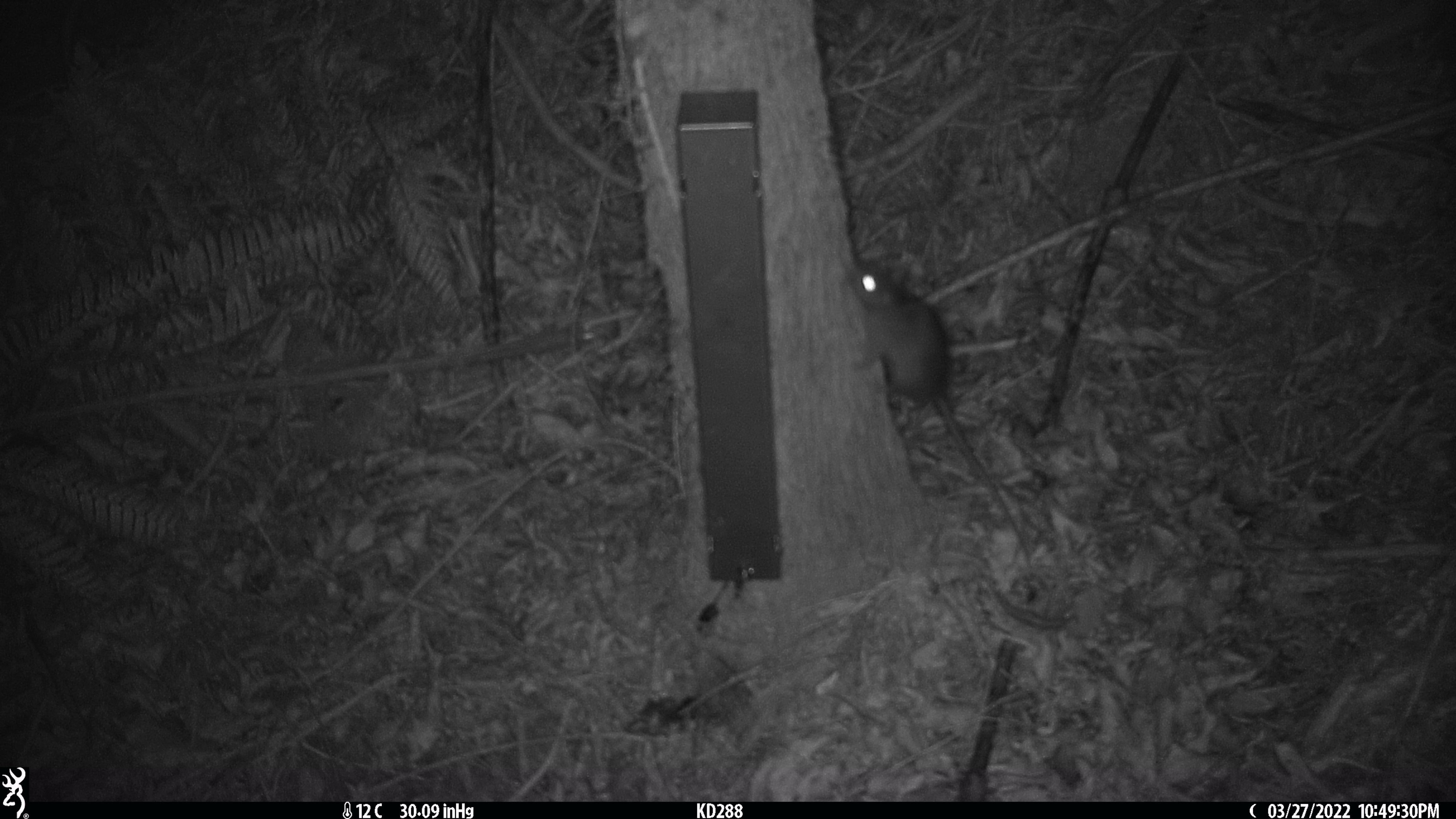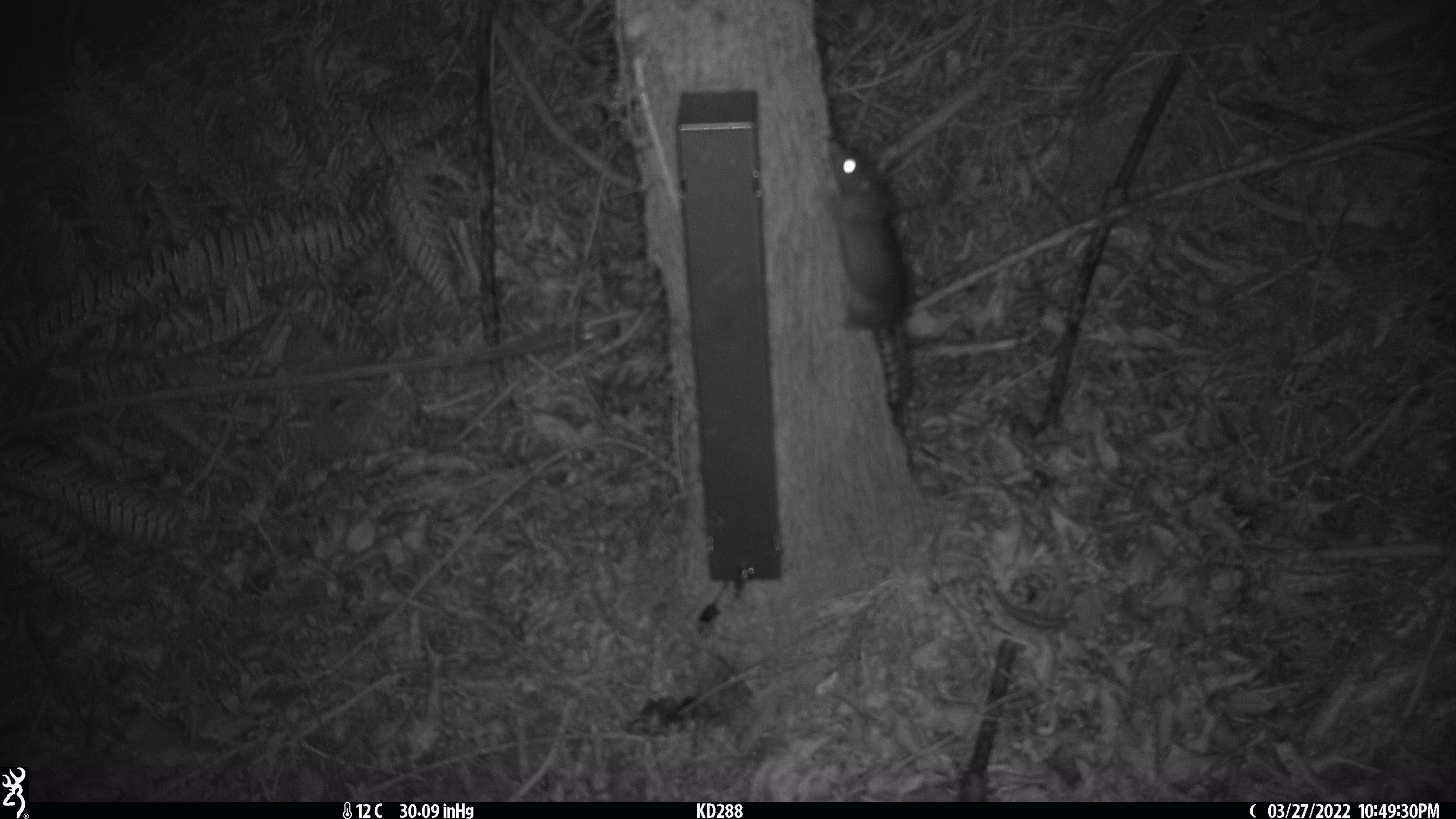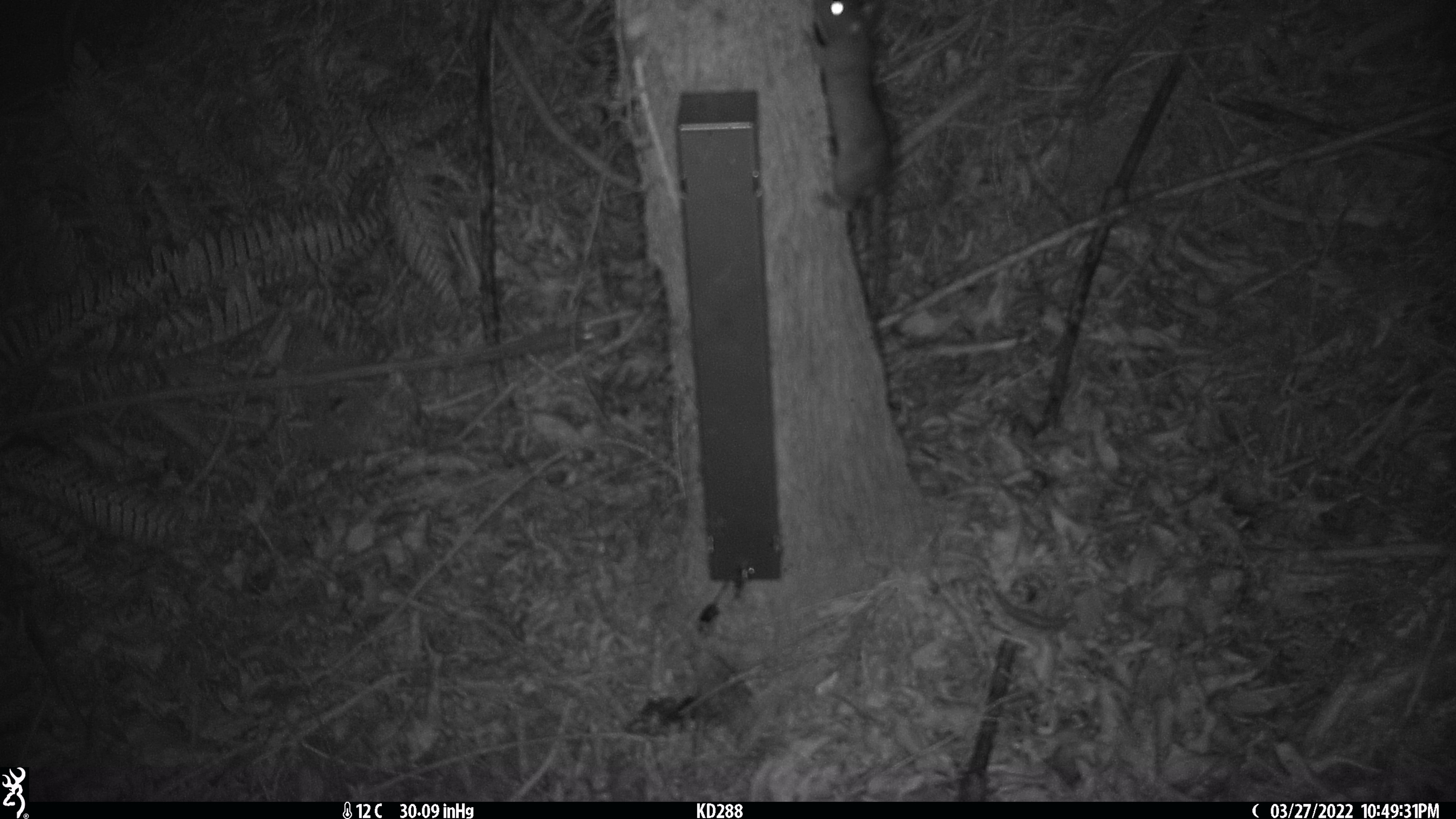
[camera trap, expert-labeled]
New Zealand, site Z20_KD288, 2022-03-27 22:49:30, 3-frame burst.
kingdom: Animalia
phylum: Chordata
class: Mammalia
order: Rodentia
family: Muridae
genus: Rattus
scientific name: Rattus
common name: rat